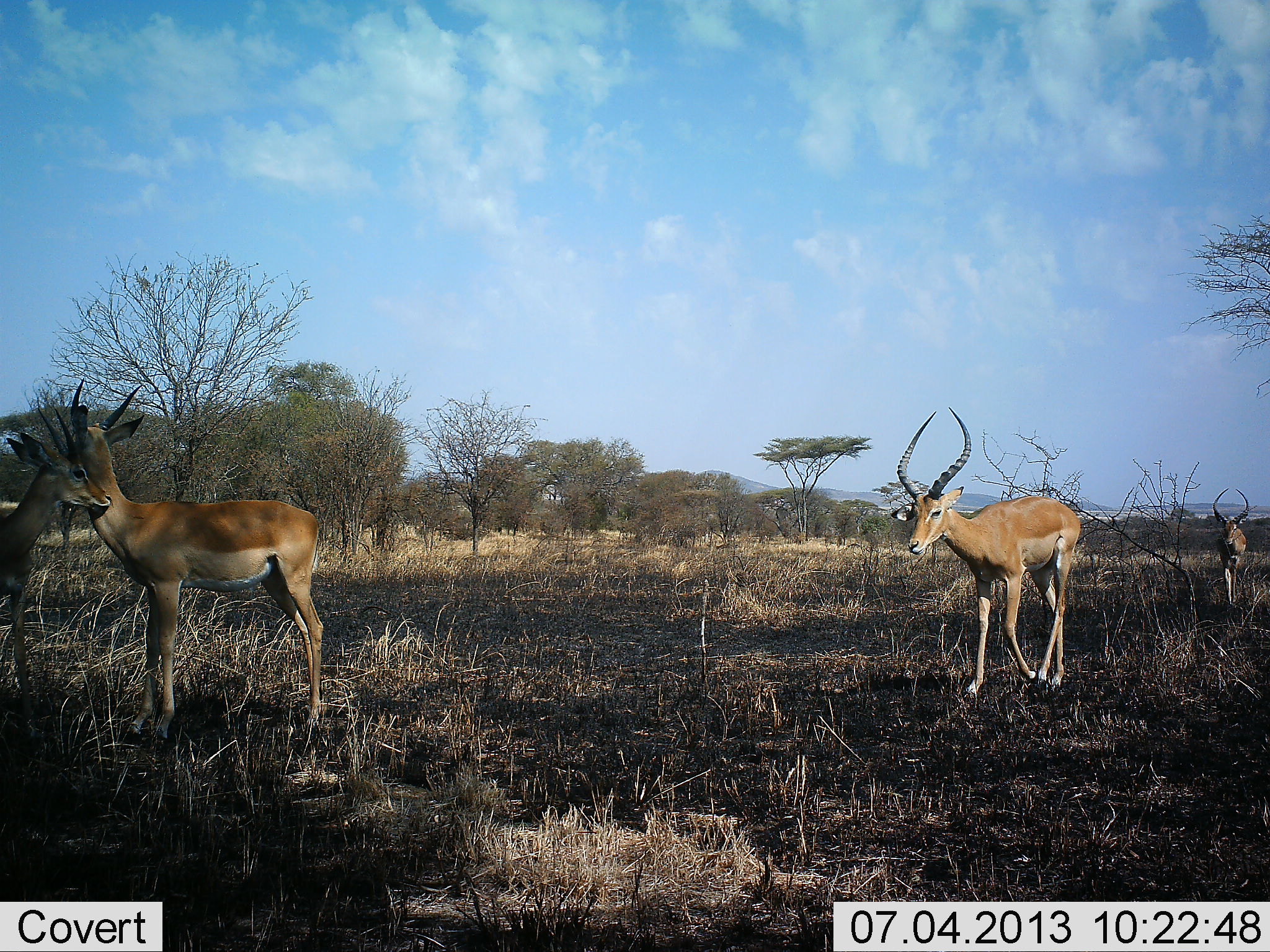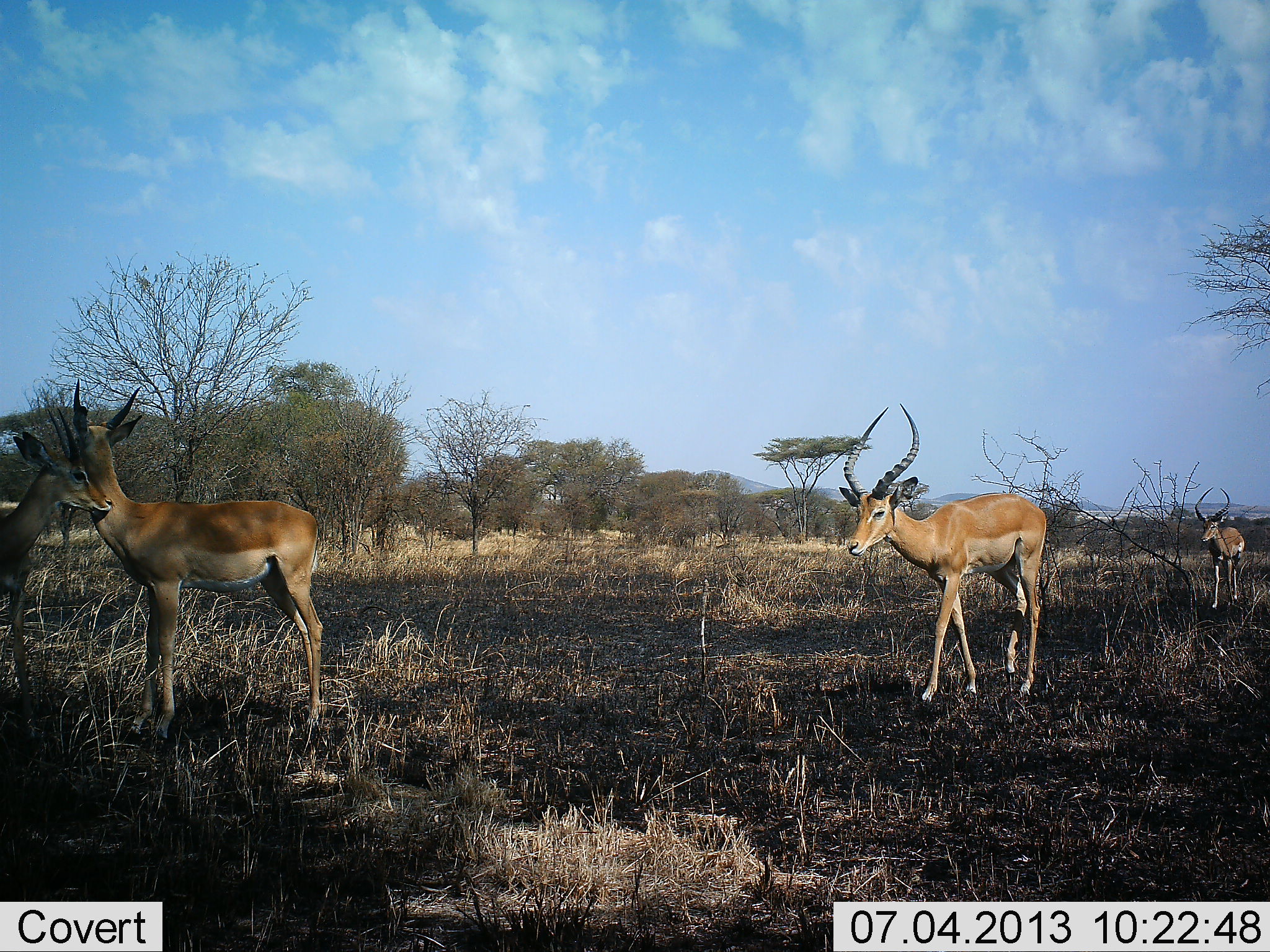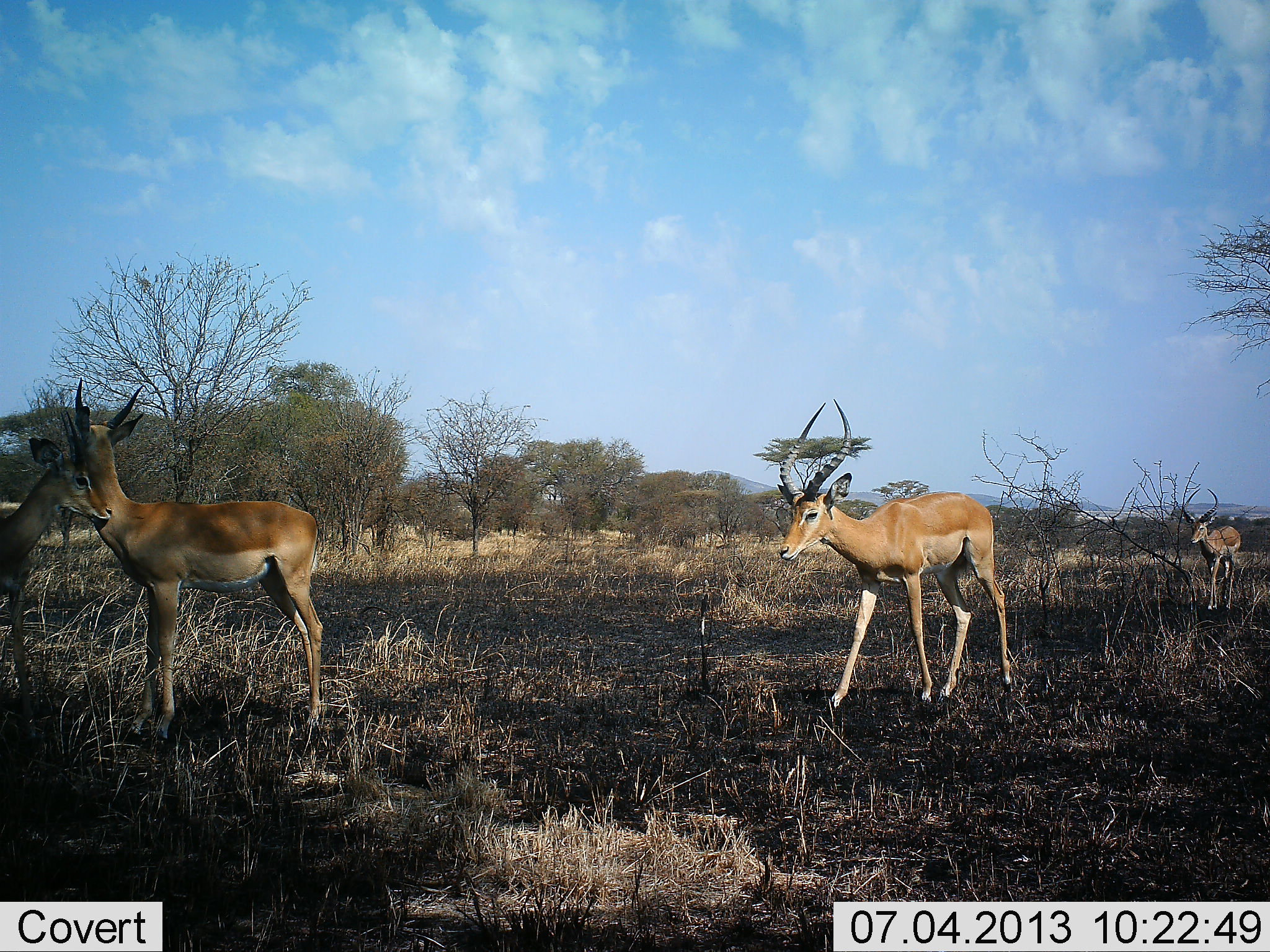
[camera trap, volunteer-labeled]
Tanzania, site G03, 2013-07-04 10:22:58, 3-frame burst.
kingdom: Animalia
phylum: Chordata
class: Mammalia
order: Artiodactyla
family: Bovidae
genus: Aepyceros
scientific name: Aepyceros melampus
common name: impala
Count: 4.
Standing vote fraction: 57%.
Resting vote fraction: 5%.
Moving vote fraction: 71%.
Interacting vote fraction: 48%.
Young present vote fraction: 5%.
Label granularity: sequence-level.